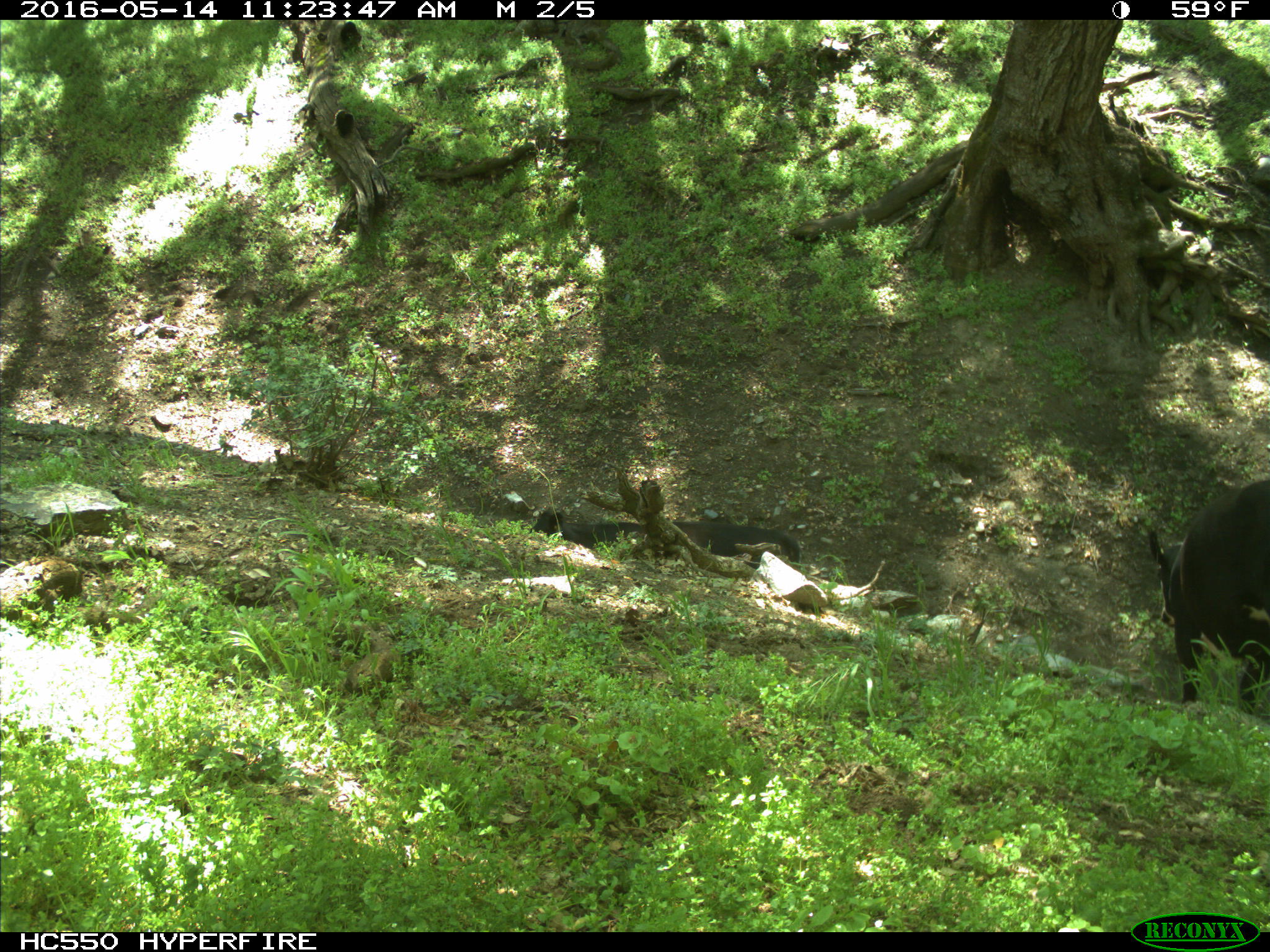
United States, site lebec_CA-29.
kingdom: Animalia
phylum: Chordata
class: Mammalia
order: Artiodactyla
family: Bovidae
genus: Bos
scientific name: Bos taurus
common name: domestic cow